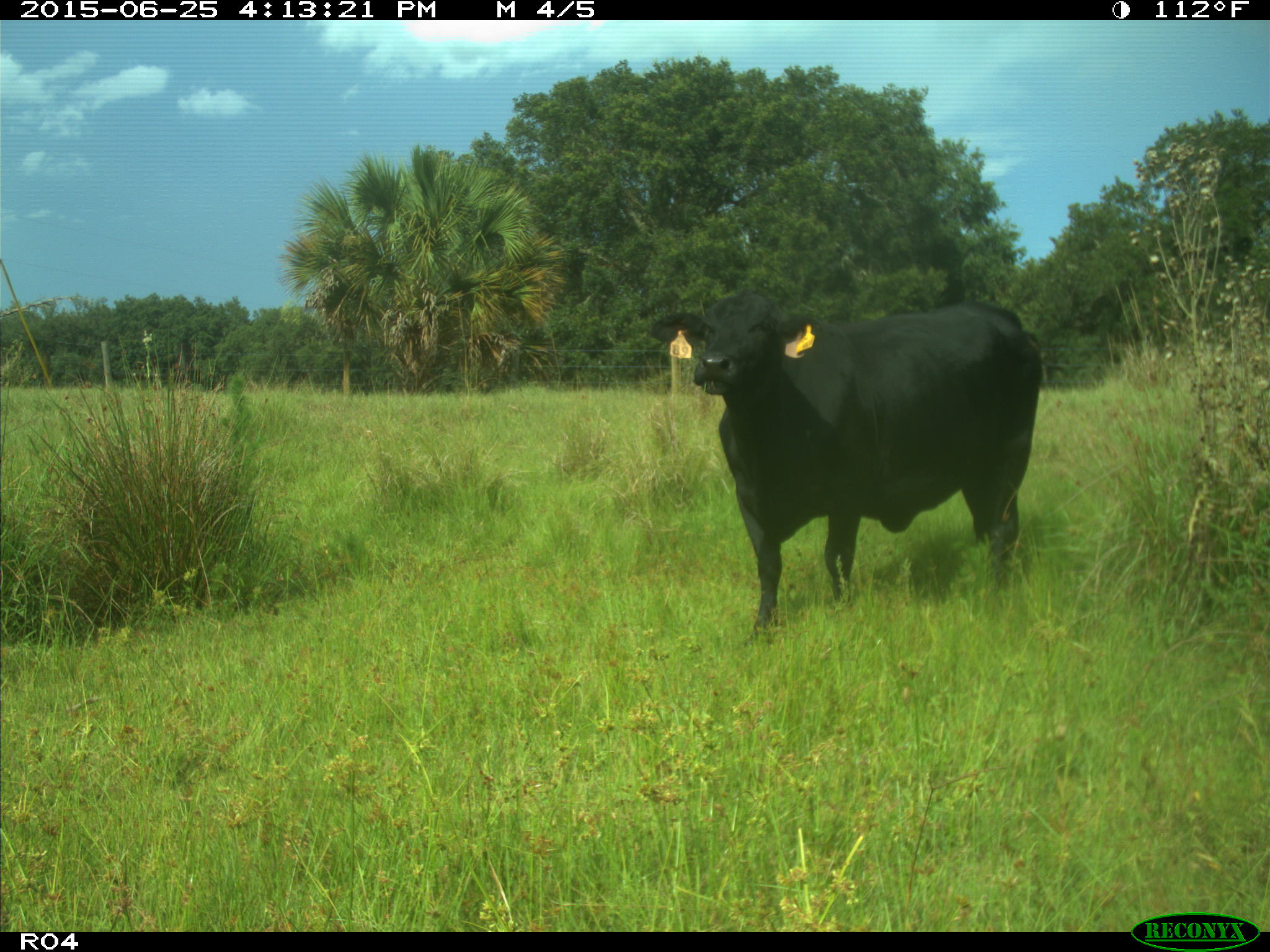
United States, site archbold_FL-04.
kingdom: Animalia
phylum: Chordata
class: Mammalia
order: Artiodactyla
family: Bovidae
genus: Bos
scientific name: Bos taurus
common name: domestic cow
Bos taurus (domestic cow).